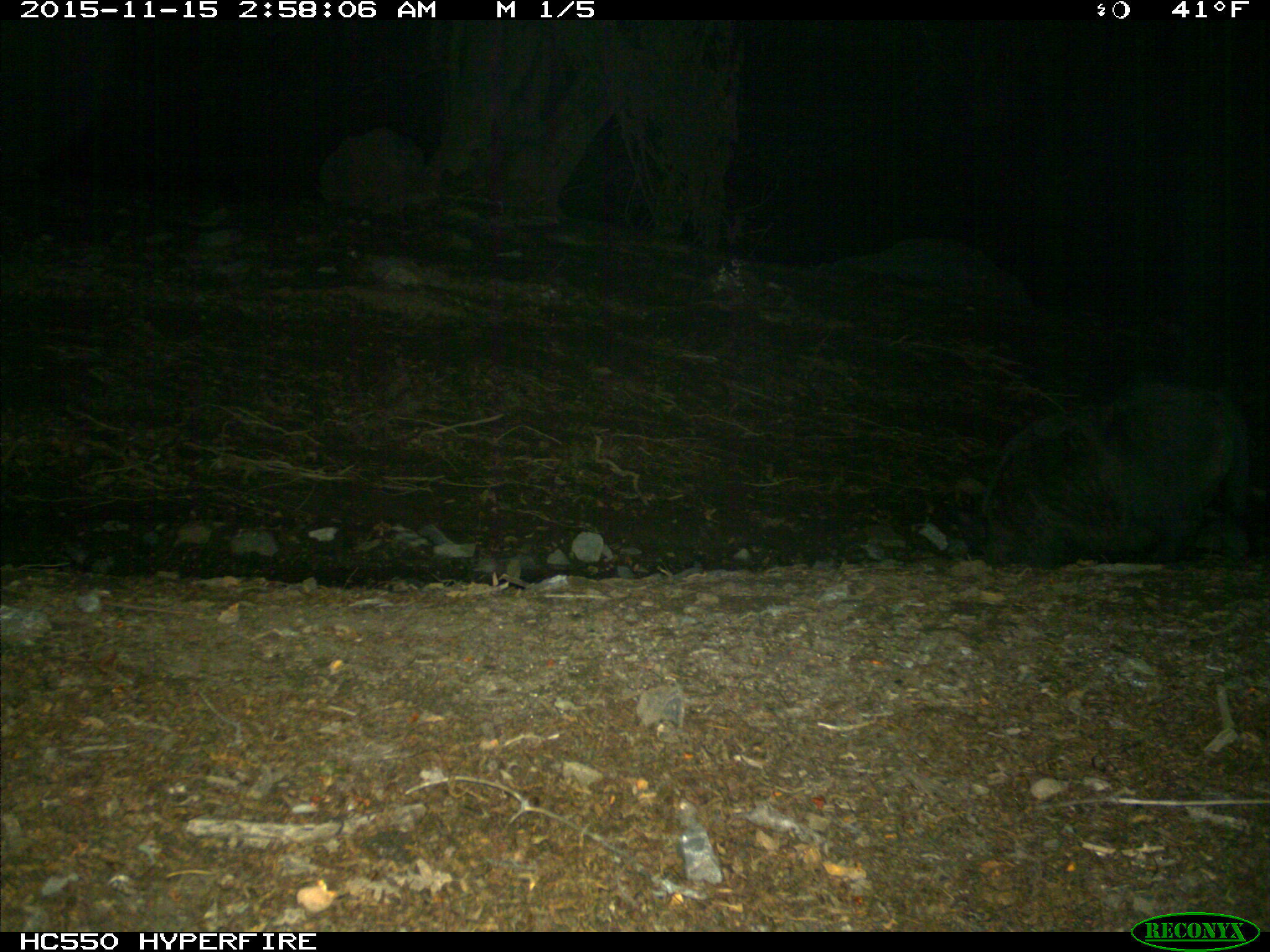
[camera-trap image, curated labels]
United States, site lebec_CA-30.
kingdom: Animalia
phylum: Chordata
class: Mammalia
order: Artiodactyla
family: Suidae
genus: Sus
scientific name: Sus scrofa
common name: wild boar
Sus scrofa (wild boar).